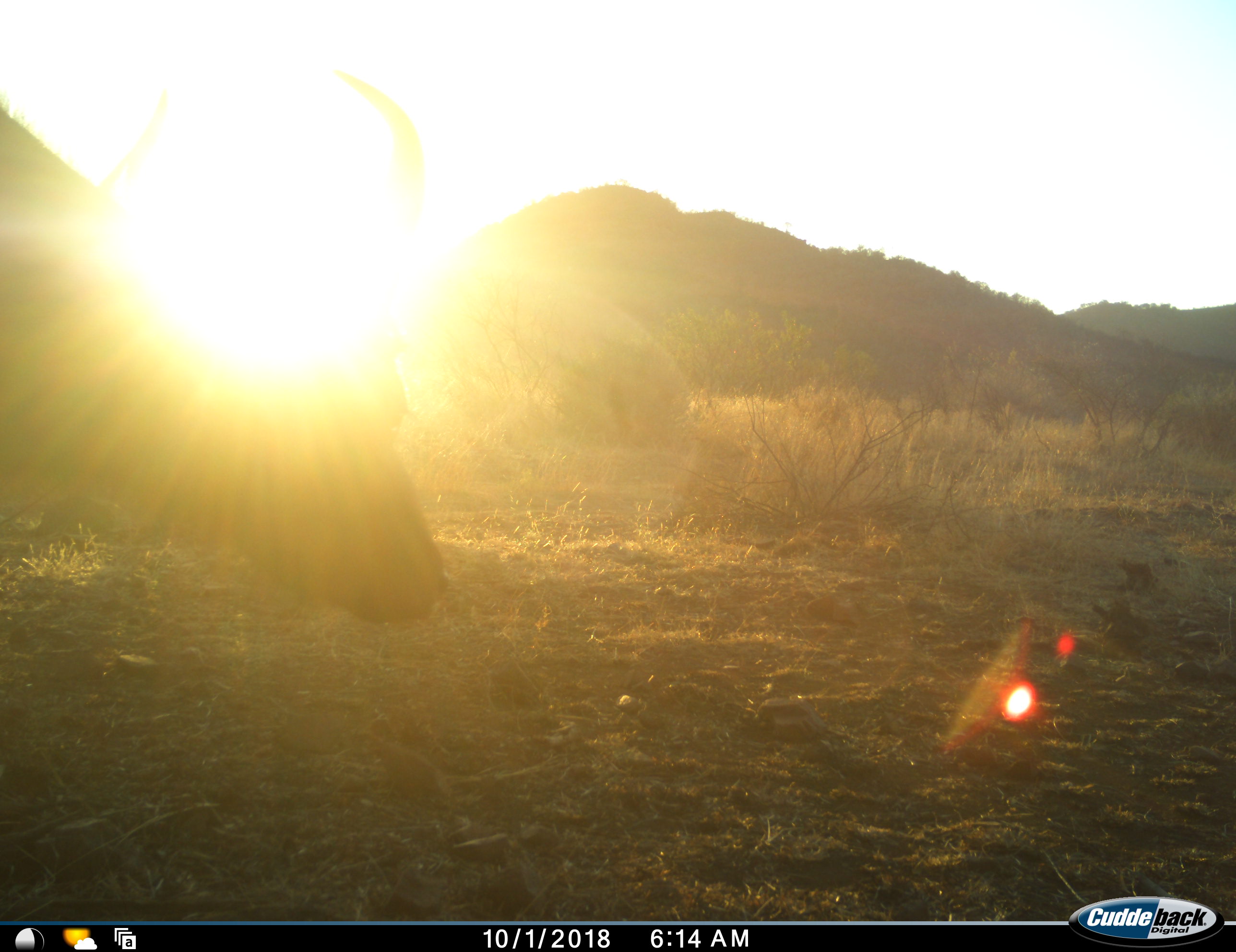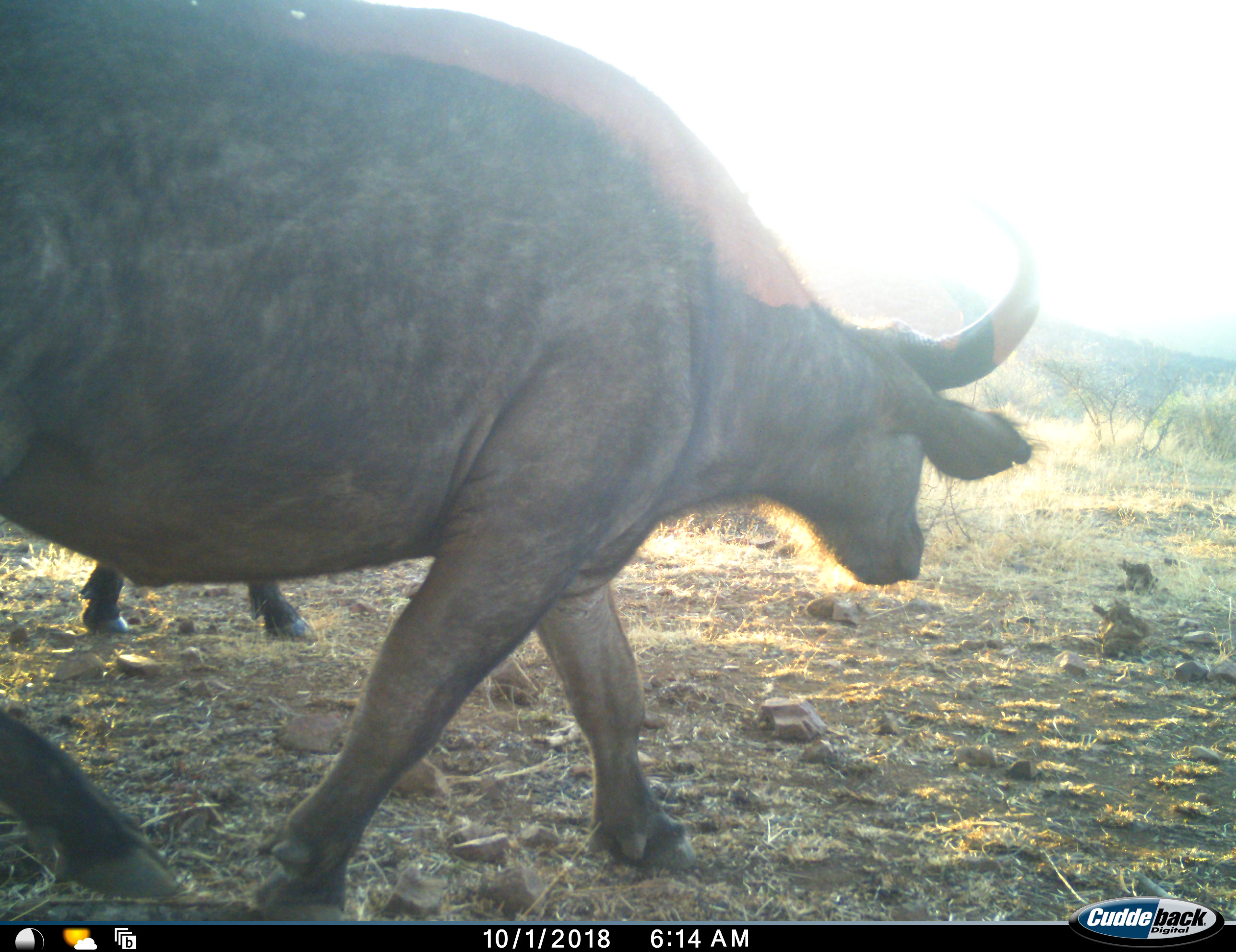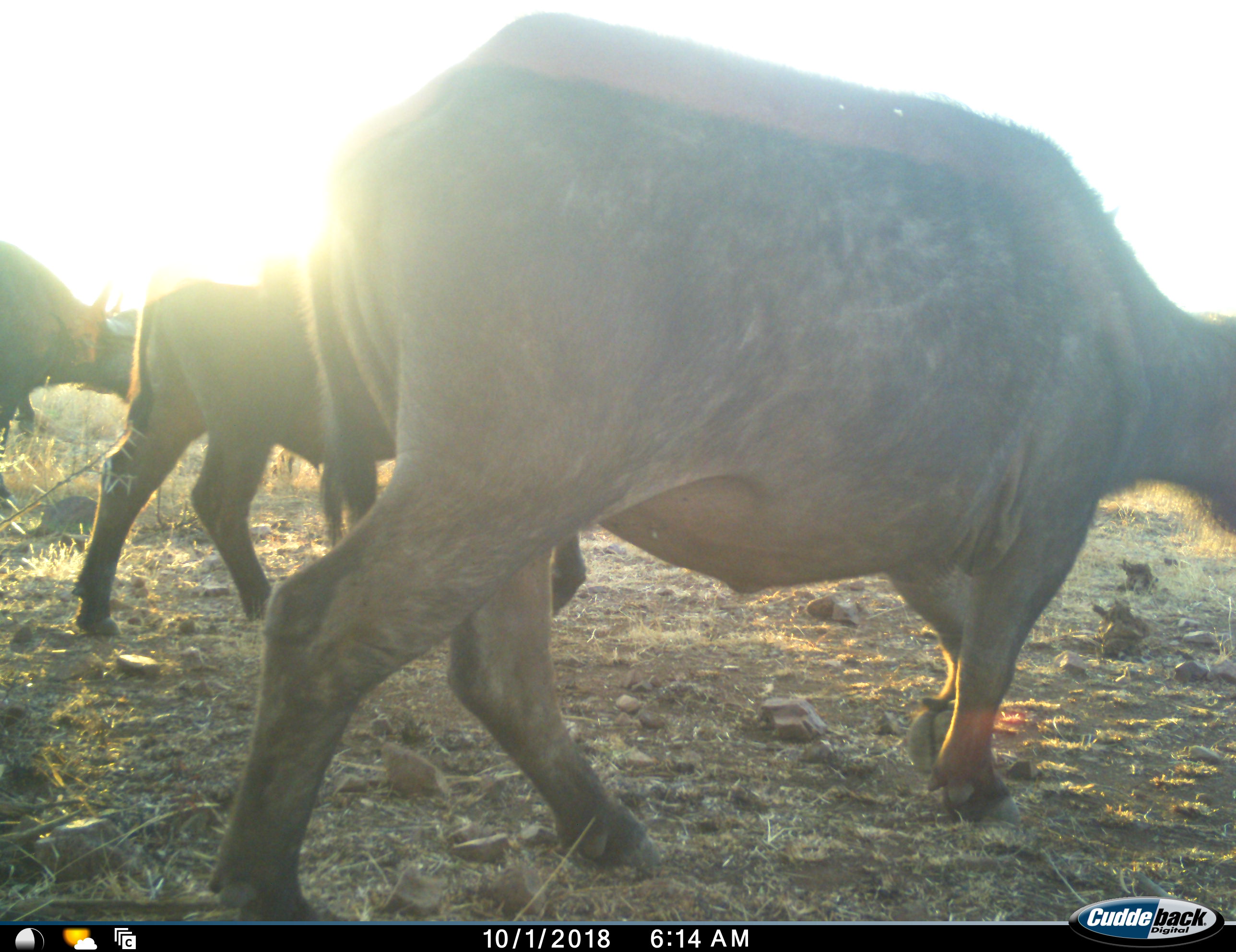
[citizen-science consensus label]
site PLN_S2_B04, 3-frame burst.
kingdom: Animalia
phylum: Chordata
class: Mammalia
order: Artiodactyla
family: Bovidae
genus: Syncerus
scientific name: Syncerus caffer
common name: african buffalo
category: buffalo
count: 3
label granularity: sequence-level